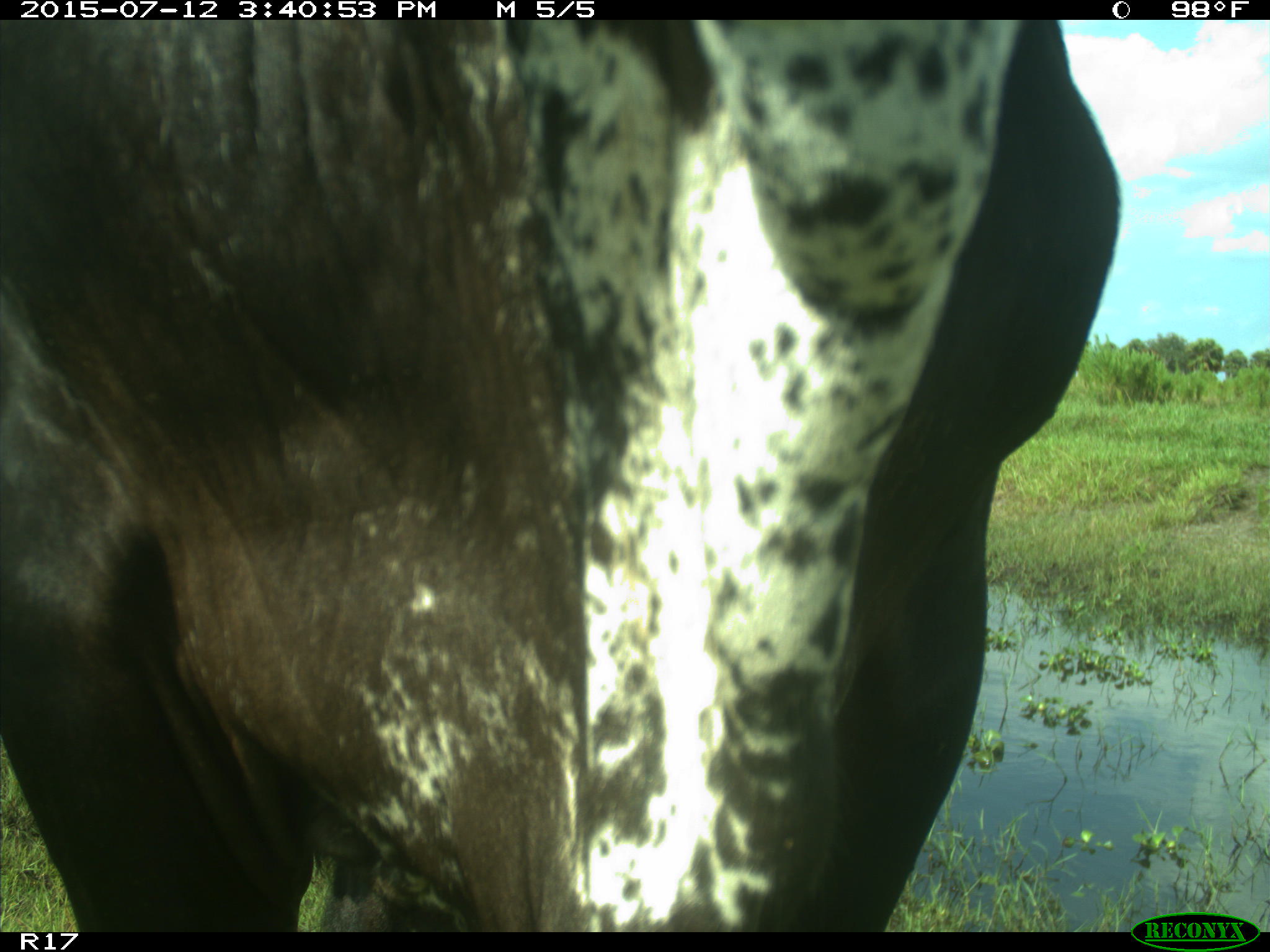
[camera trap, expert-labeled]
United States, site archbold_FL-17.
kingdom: Animalia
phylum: Chordata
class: Mammalia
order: Artiodactyla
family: Bovidae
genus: Bos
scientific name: Bos taurus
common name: domestic cow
Bos taurus (domestic cow).